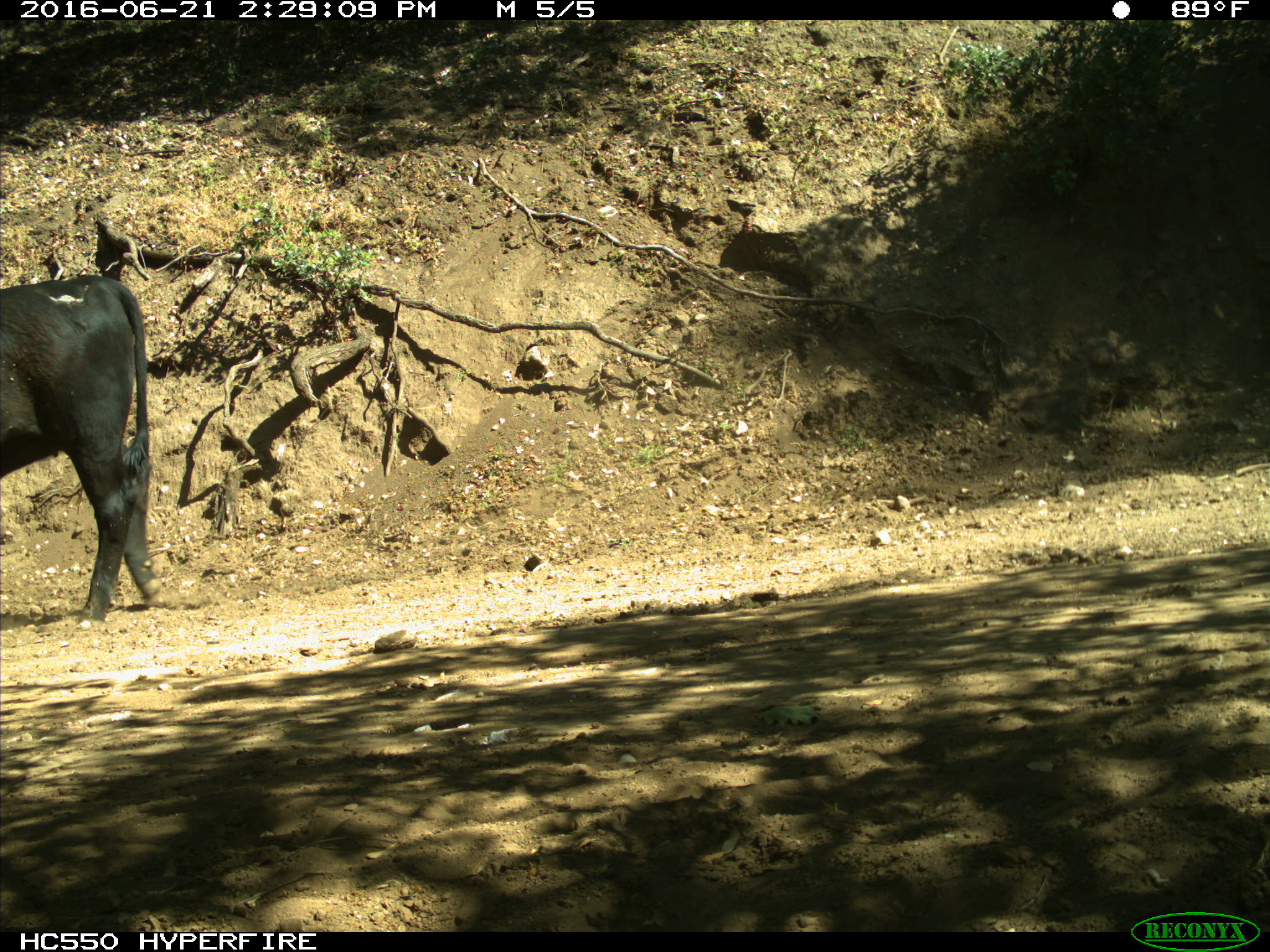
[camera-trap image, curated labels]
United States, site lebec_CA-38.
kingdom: Animalia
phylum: Chordata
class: Mammalia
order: Artiodactyla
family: Bovidae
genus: Bos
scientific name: Bos taurus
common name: domestic cow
Bos taurus (domestic cow).